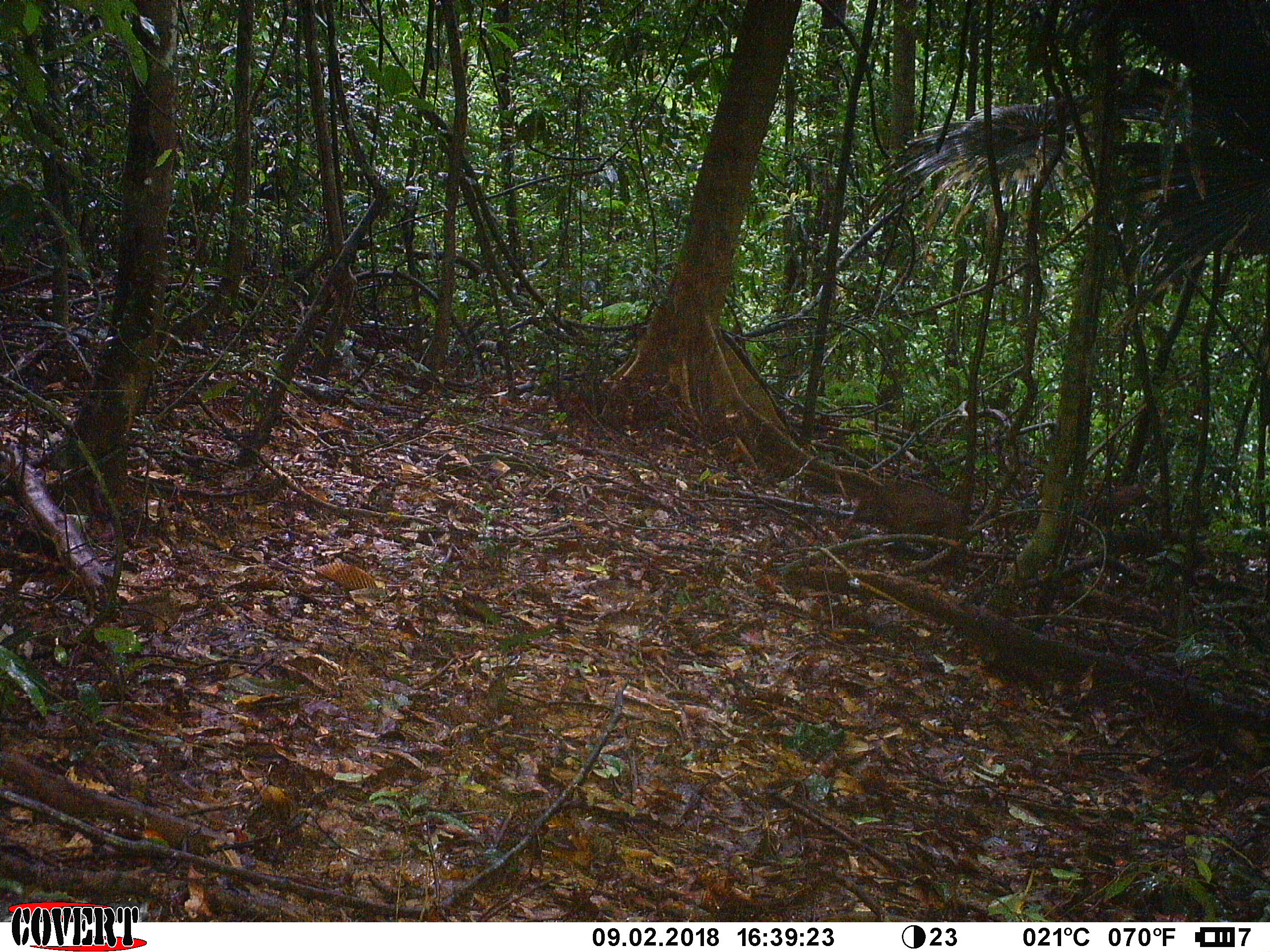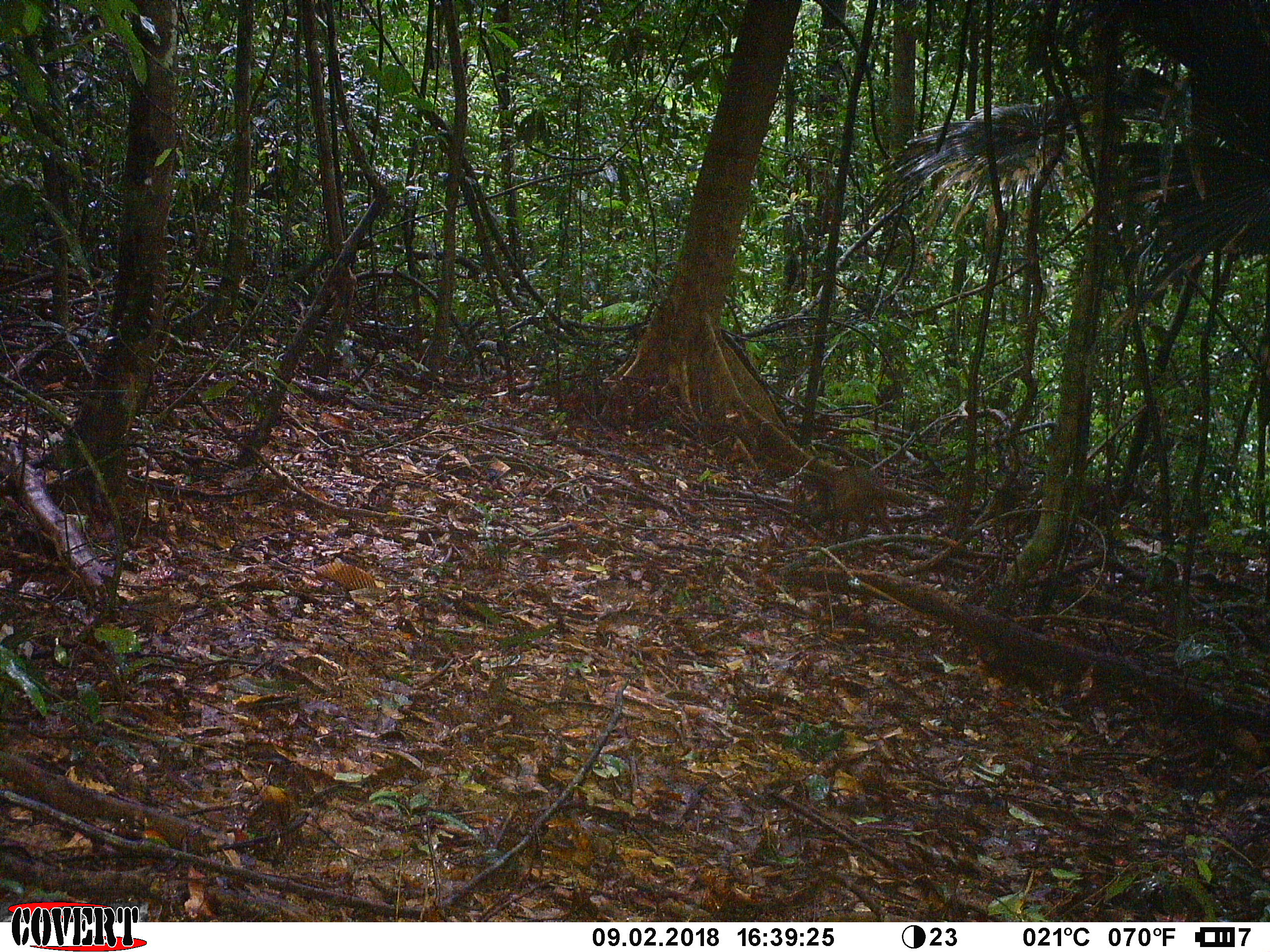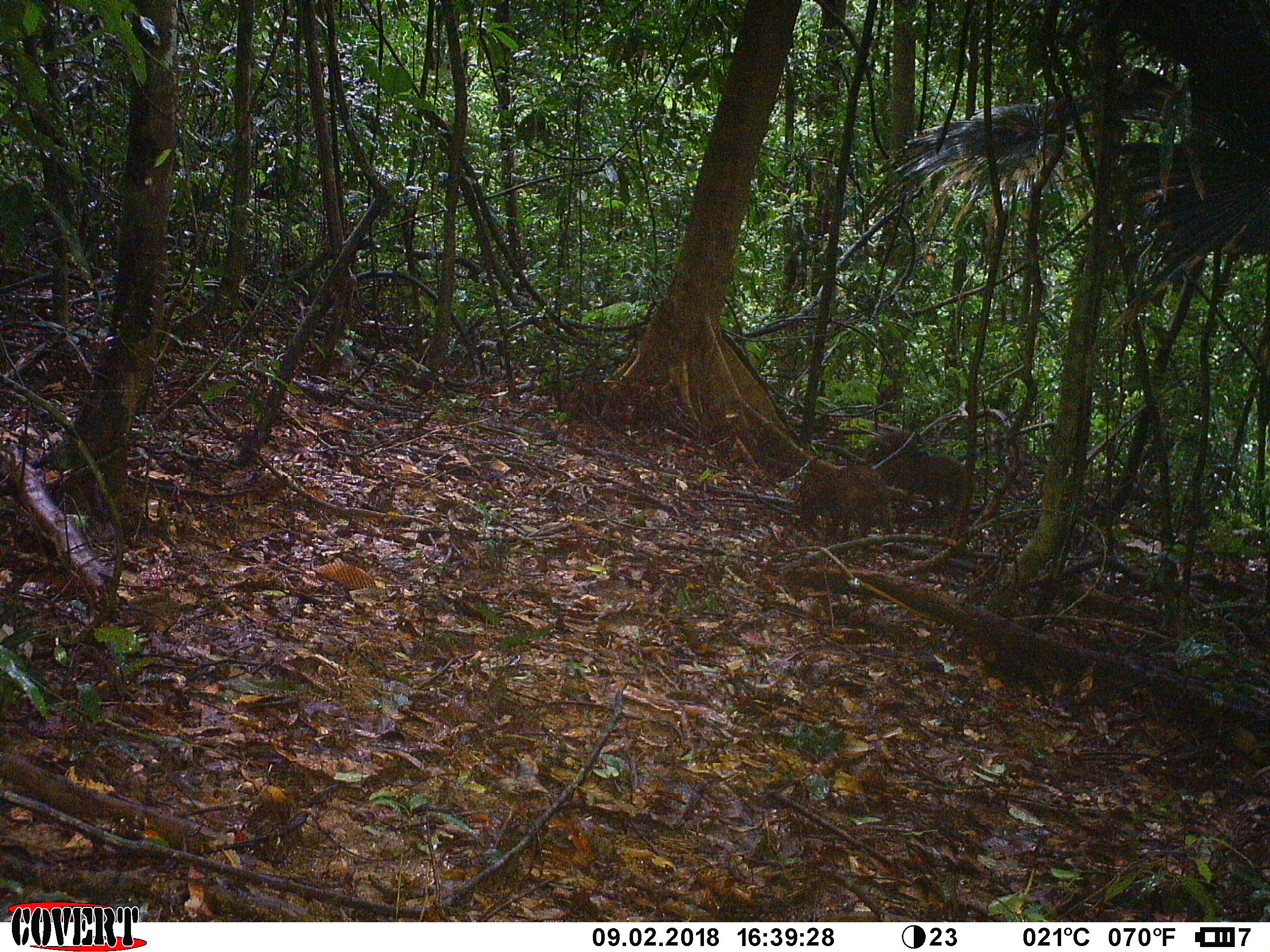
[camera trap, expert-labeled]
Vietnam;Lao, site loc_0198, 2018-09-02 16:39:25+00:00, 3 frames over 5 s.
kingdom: Animalia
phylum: Chordata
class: Mammalia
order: Artiodactyla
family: Suidae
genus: Sus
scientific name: Sus scrofa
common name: eurasian wild pig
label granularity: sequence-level